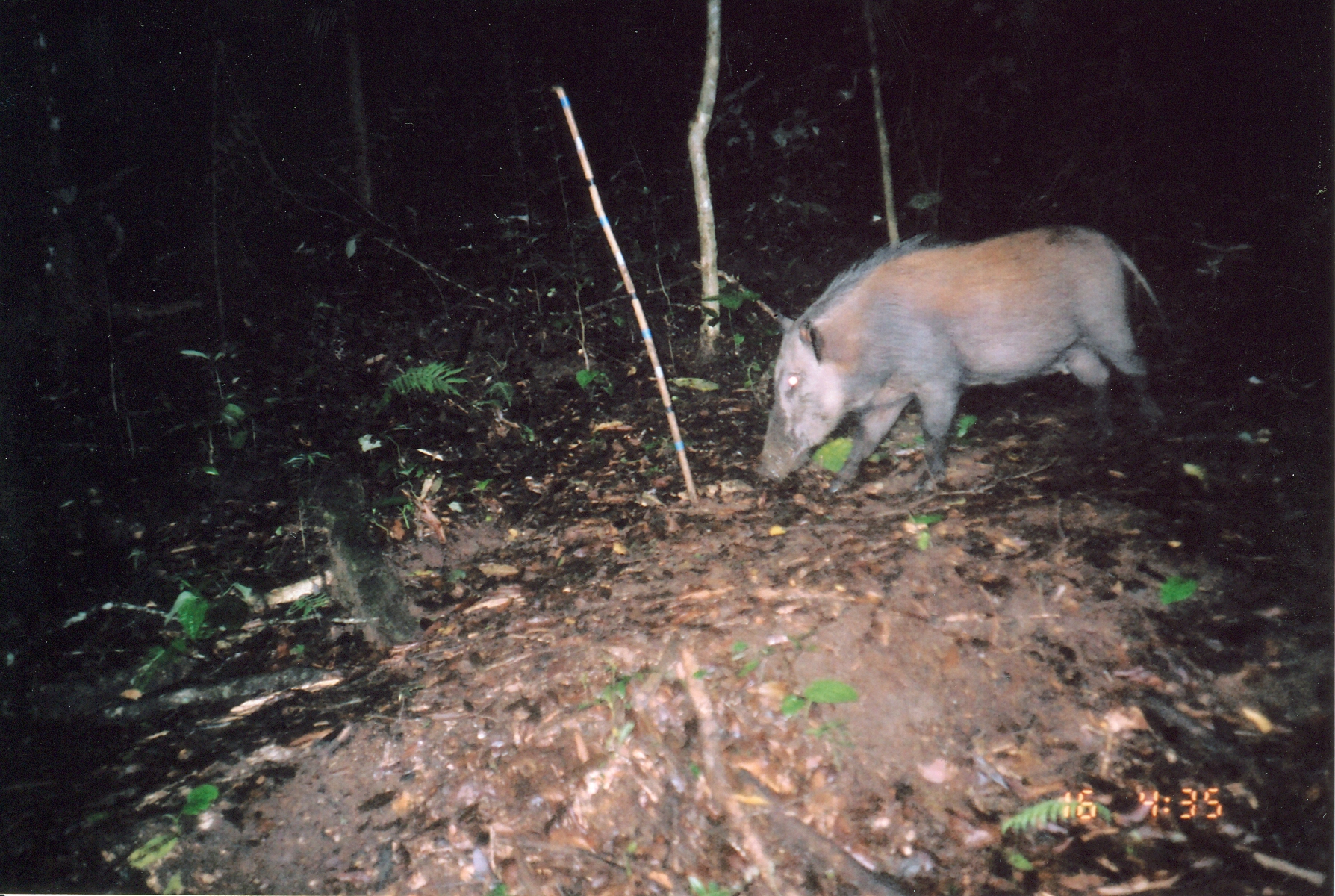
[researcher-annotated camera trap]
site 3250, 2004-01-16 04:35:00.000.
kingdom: Animalia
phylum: Chordata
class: Mammalia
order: Artiodactyla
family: Suidae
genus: Potamochoerus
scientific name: Potamochoerus larvatus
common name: bushpig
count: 1